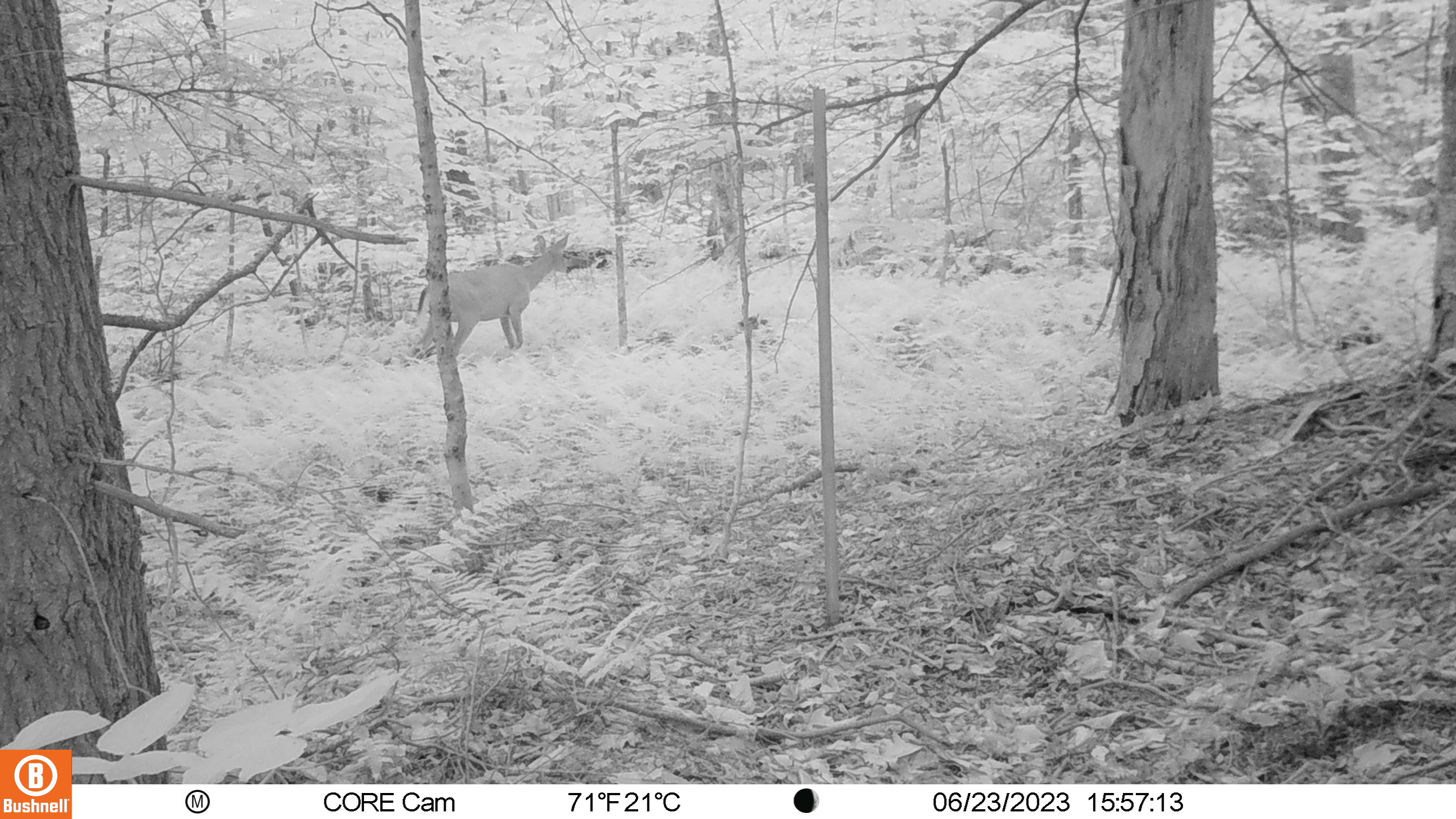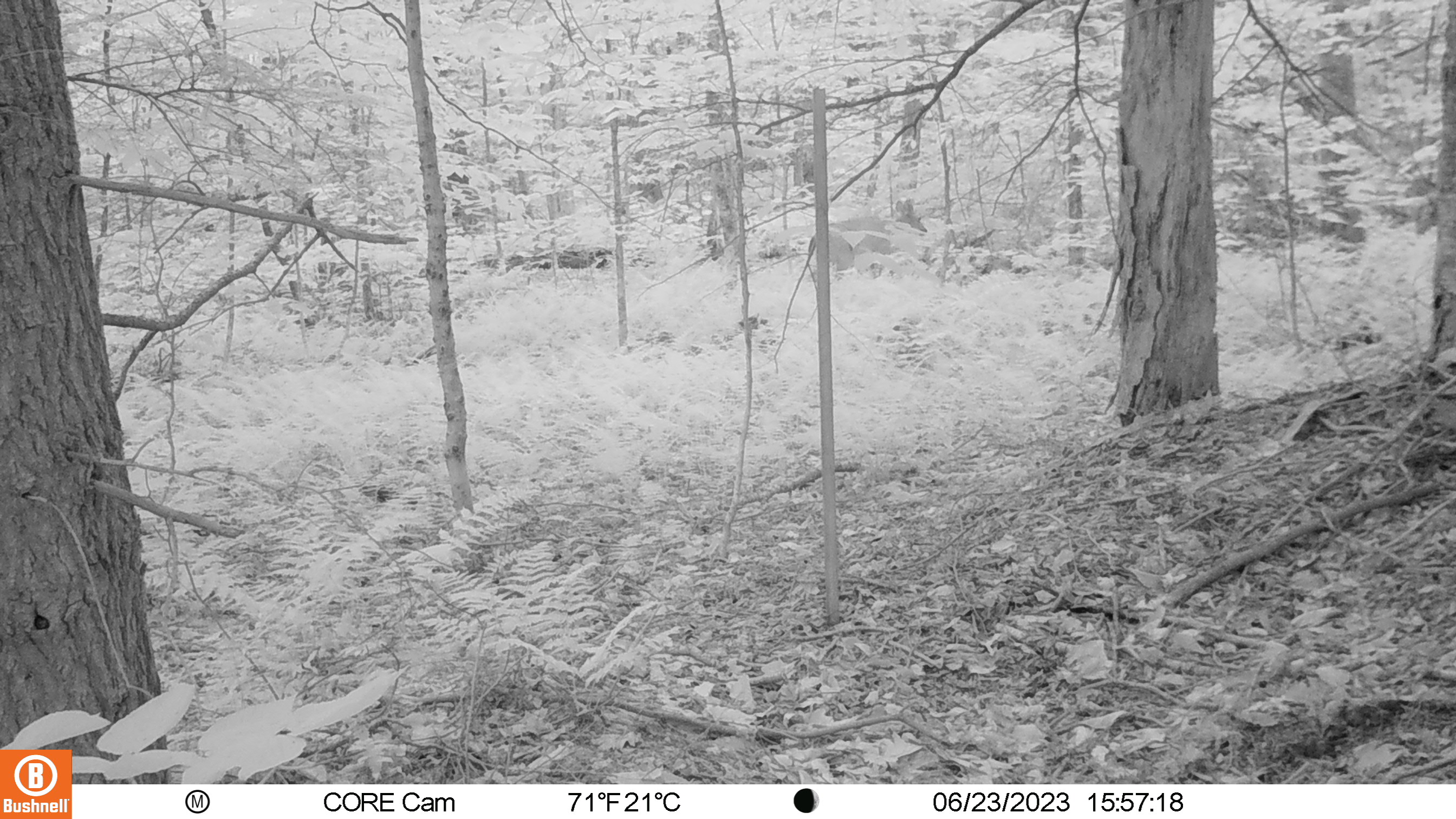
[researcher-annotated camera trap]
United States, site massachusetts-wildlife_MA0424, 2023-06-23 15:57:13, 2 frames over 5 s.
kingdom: Animalia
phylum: Chordata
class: Mammalia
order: Artiodactyla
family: Cervidae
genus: Odocoileus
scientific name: Odocoileus virginianus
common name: white-tailed deer